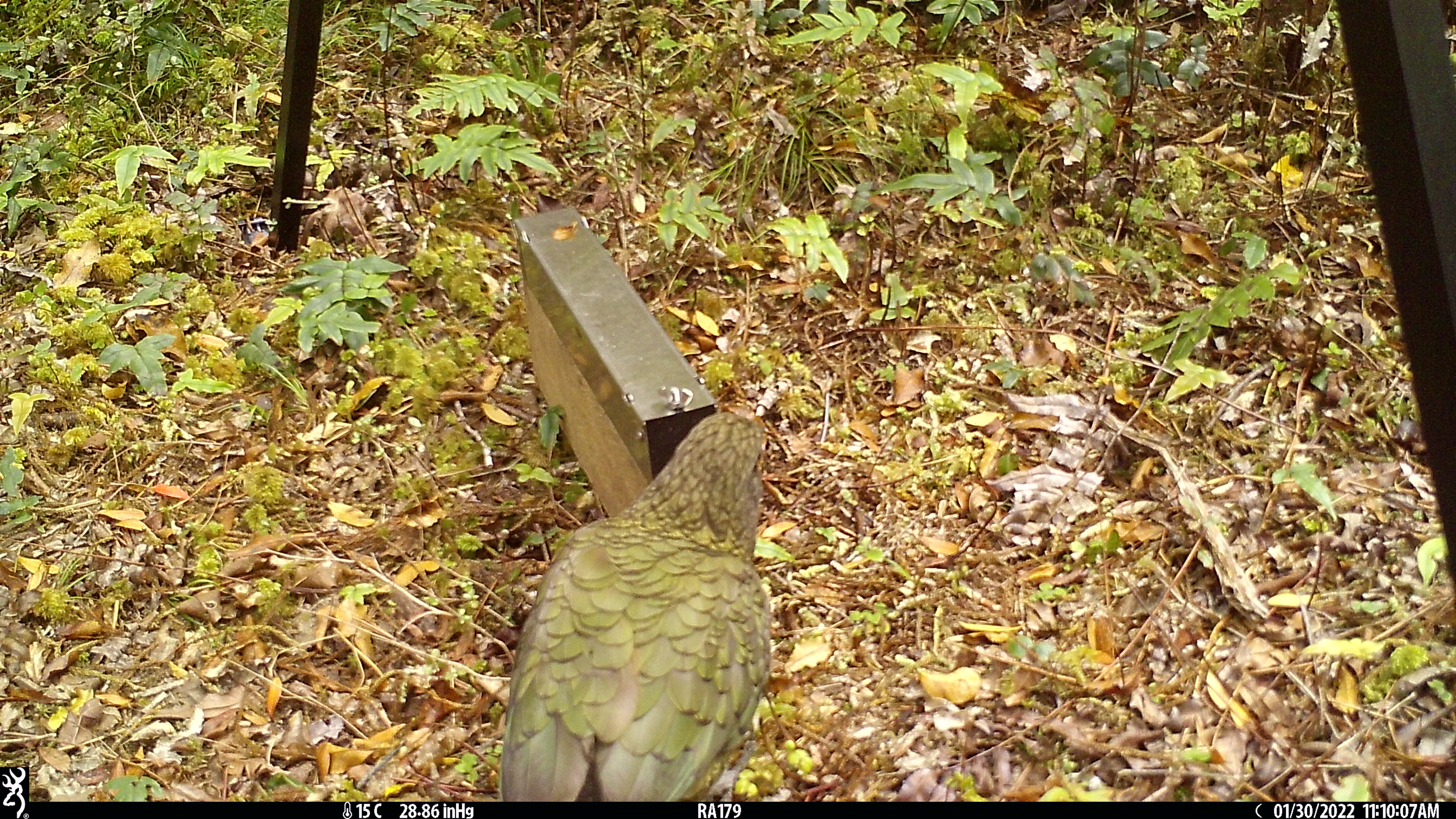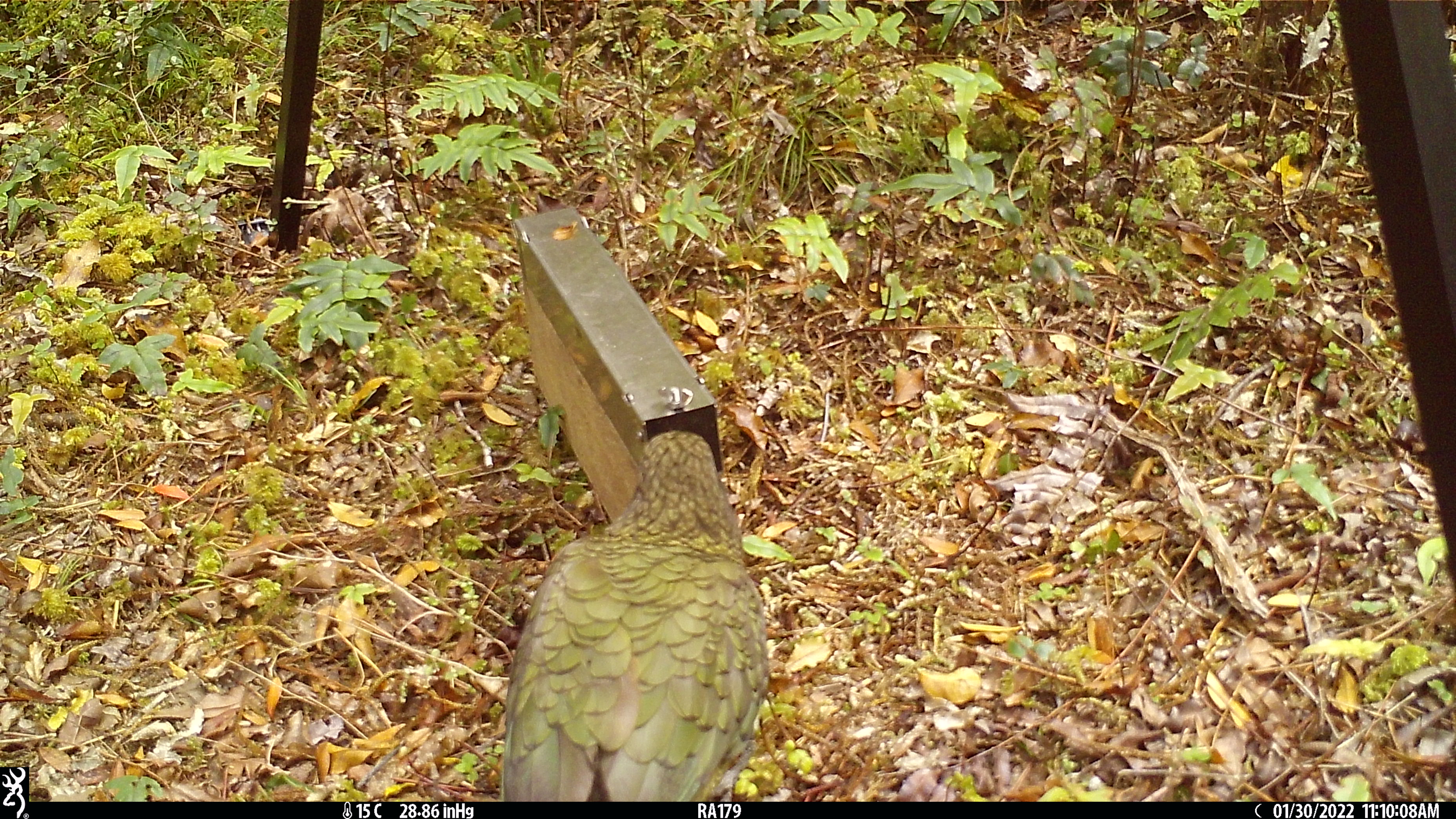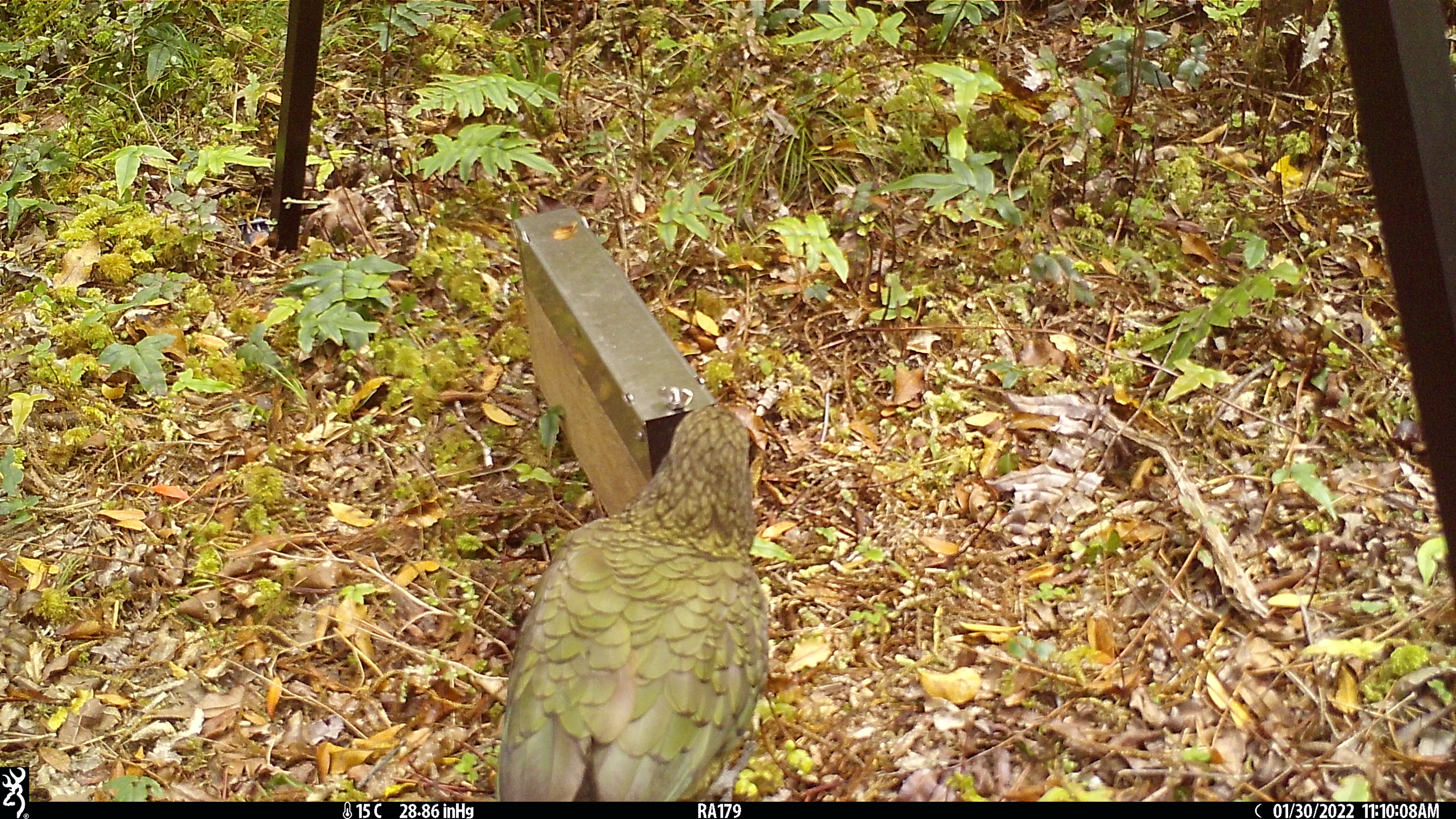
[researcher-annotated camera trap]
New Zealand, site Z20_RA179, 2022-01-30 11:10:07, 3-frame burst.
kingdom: Animalia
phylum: Chordata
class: Aves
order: Psittaciformes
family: Strigopidae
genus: Nestor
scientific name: Nestor notabilis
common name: kea